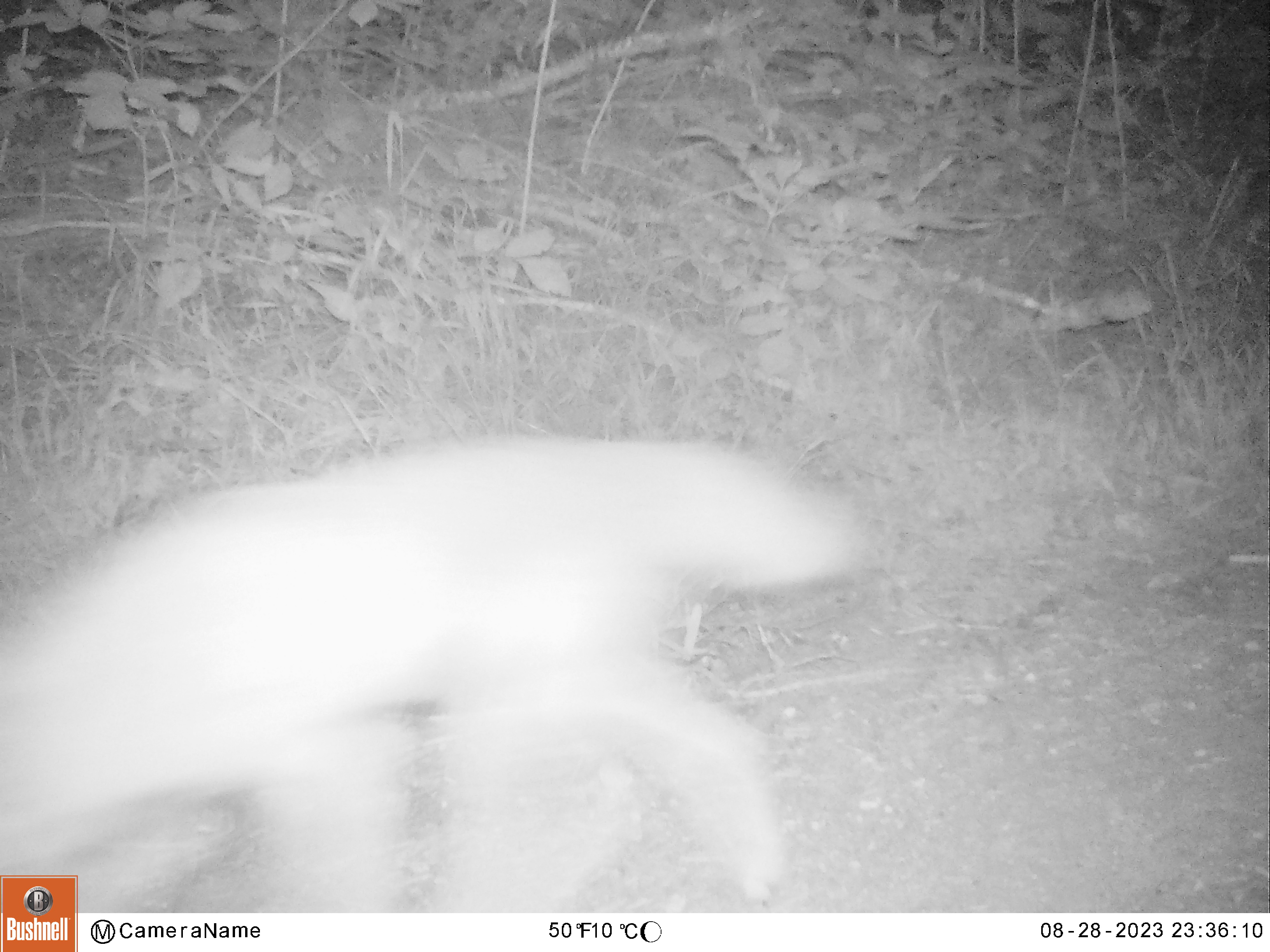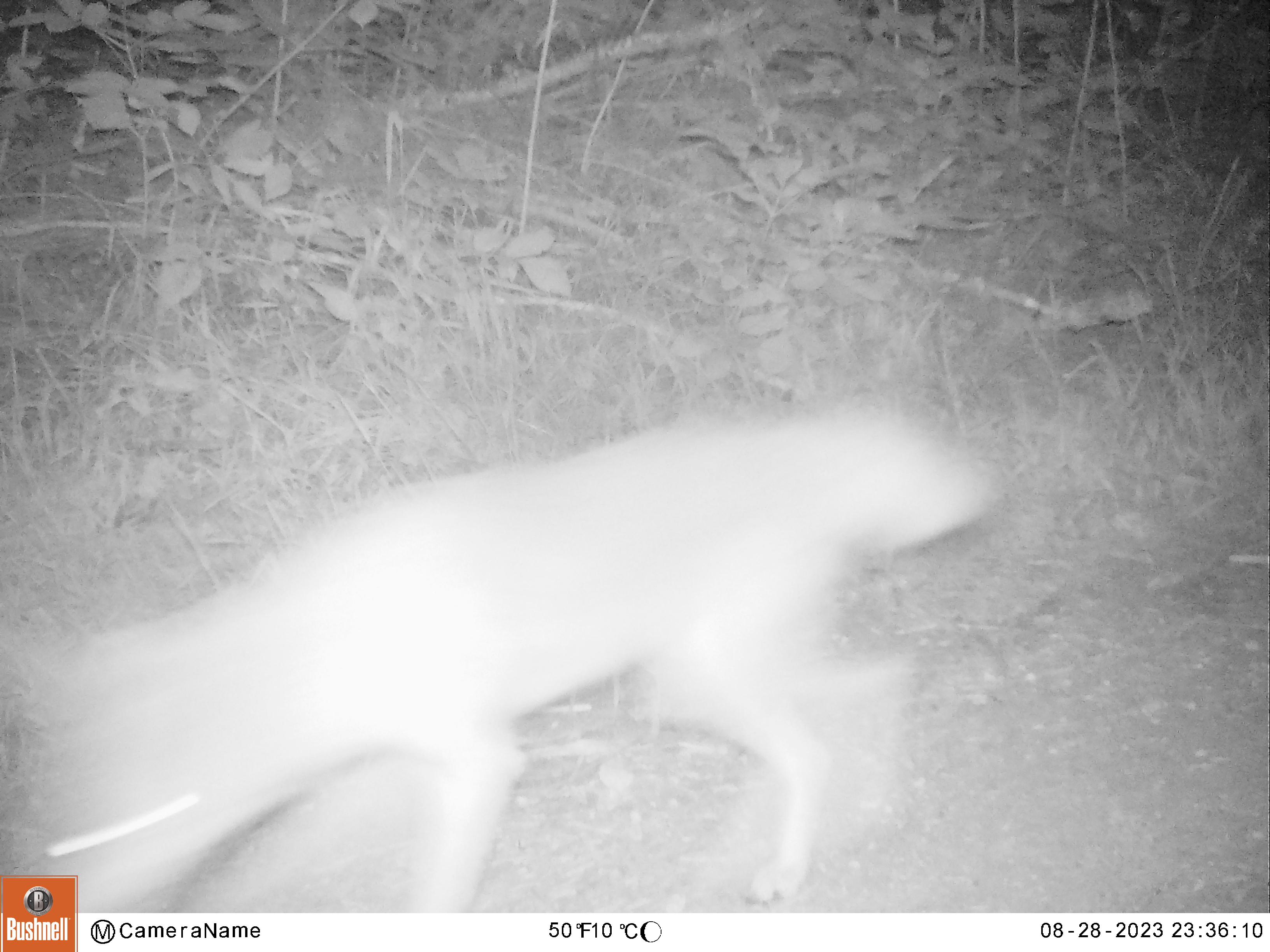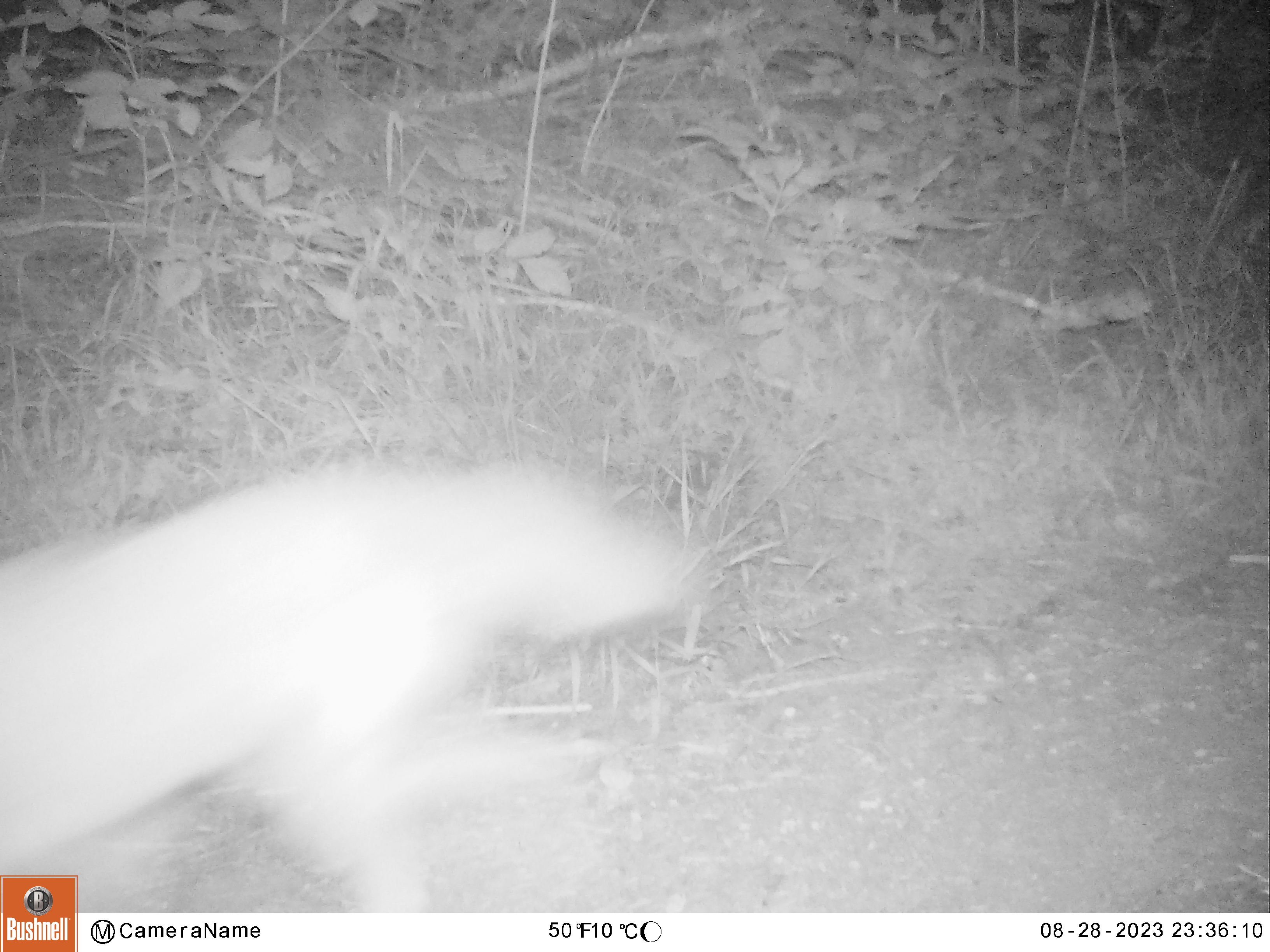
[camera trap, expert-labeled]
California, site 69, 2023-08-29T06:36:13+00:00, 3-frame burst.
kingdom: Animalia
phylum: Chordata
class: Mammalia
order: Carnivora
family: Canidae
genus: Canis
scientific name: Canis latrans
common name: coyote